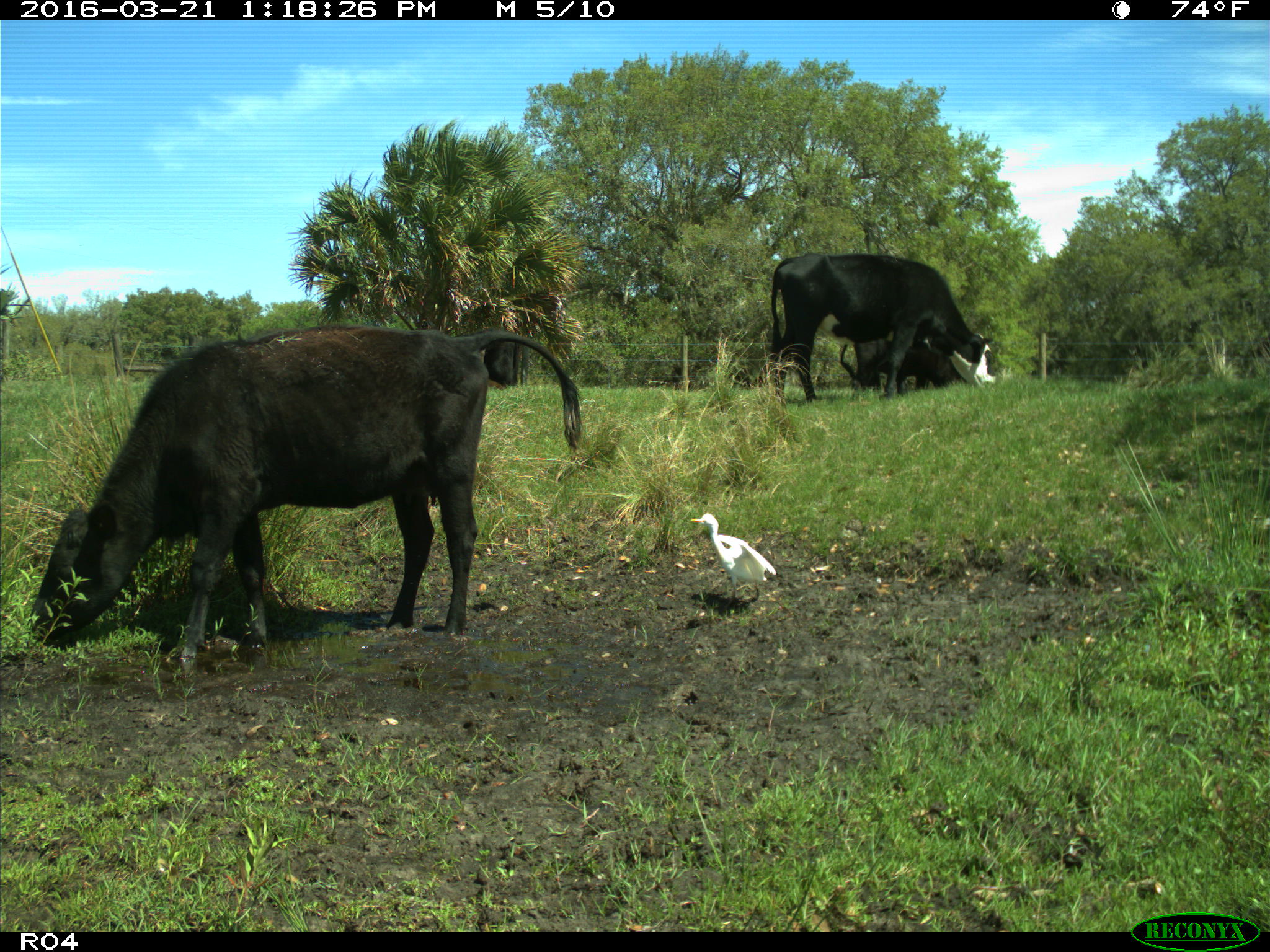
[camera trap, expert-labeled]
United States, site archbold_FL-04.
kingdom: Animalia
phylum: Chordata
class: Mammalia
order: Artiodactyla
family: Bovidae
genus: Bos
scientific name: Bos taurus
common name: domestic cow